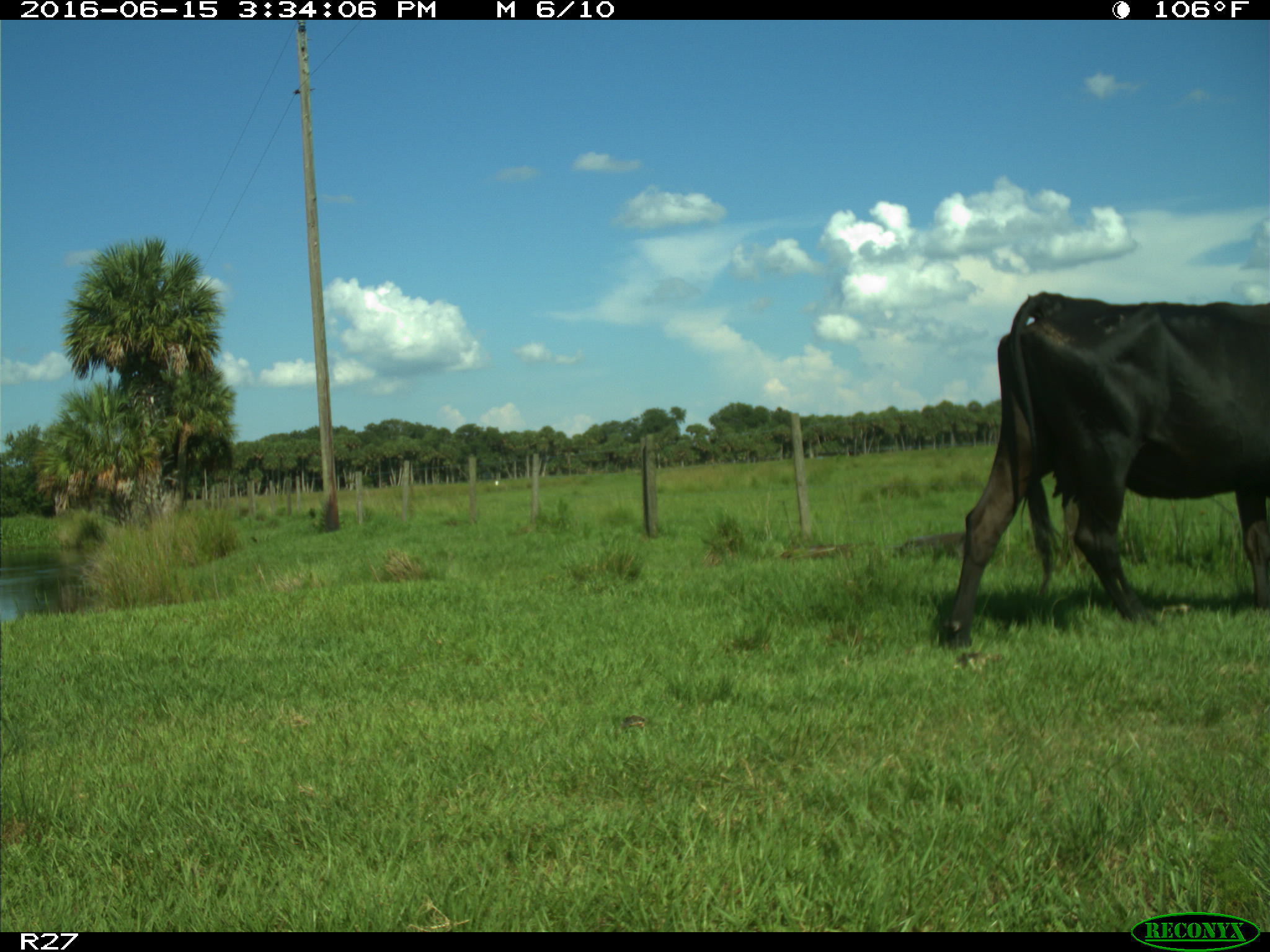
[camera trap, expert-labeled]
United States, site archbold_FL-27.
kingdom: Animalia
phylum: Chordata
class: Mammalia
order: Artiodactyla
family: Bovidae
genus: Bos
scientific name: Bos taurus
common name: domestic cow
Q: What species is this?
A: Bos taurus (domestic cow).